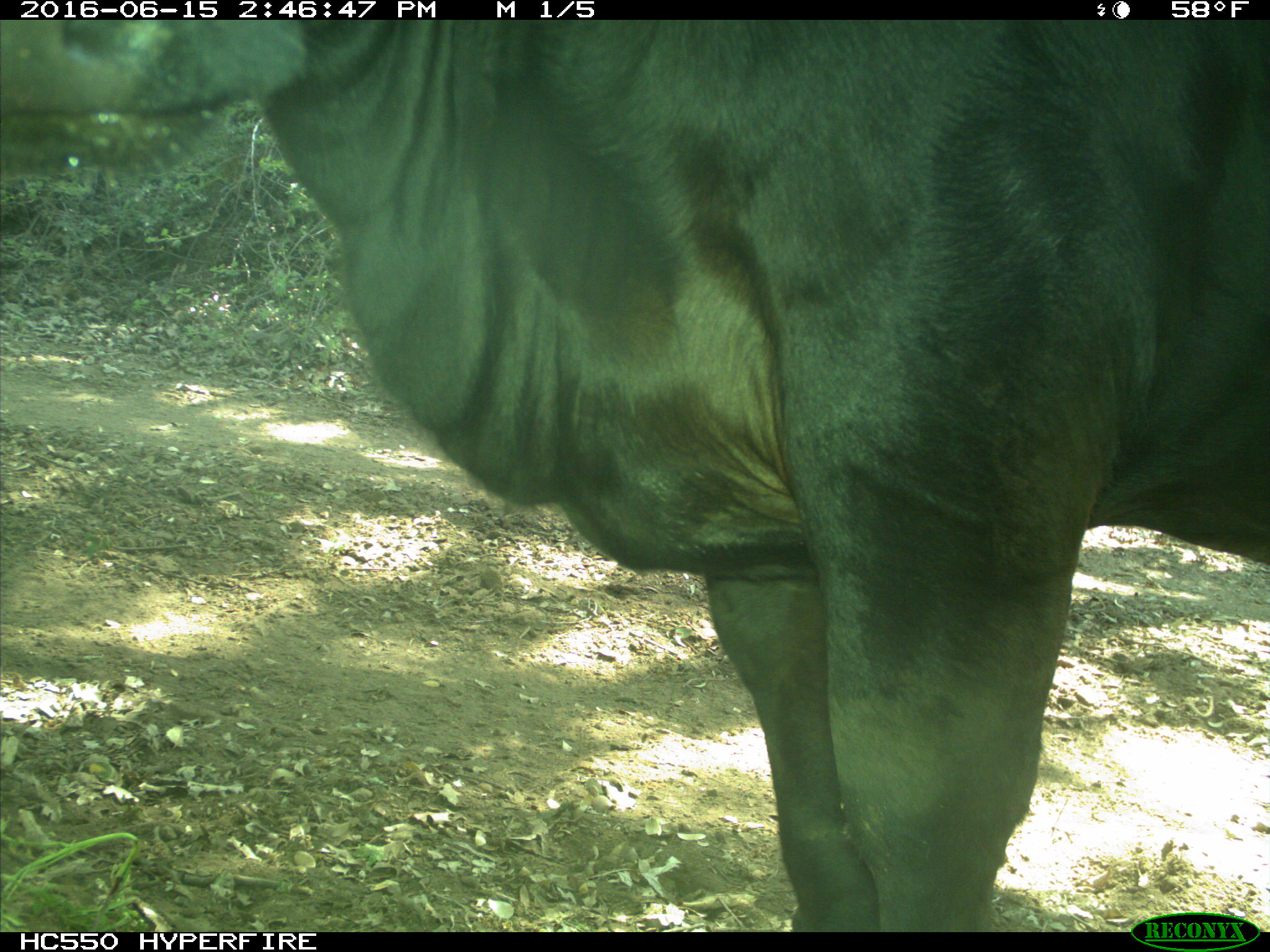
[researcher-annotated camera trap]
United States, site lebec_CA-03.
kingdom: Animalia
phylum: Chordata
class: Mammalia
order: Artiodactyla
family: Bovidae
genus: Bos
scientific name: Bos taurus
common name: domestic cow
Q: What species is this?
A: Bos taurus (domestic cow).